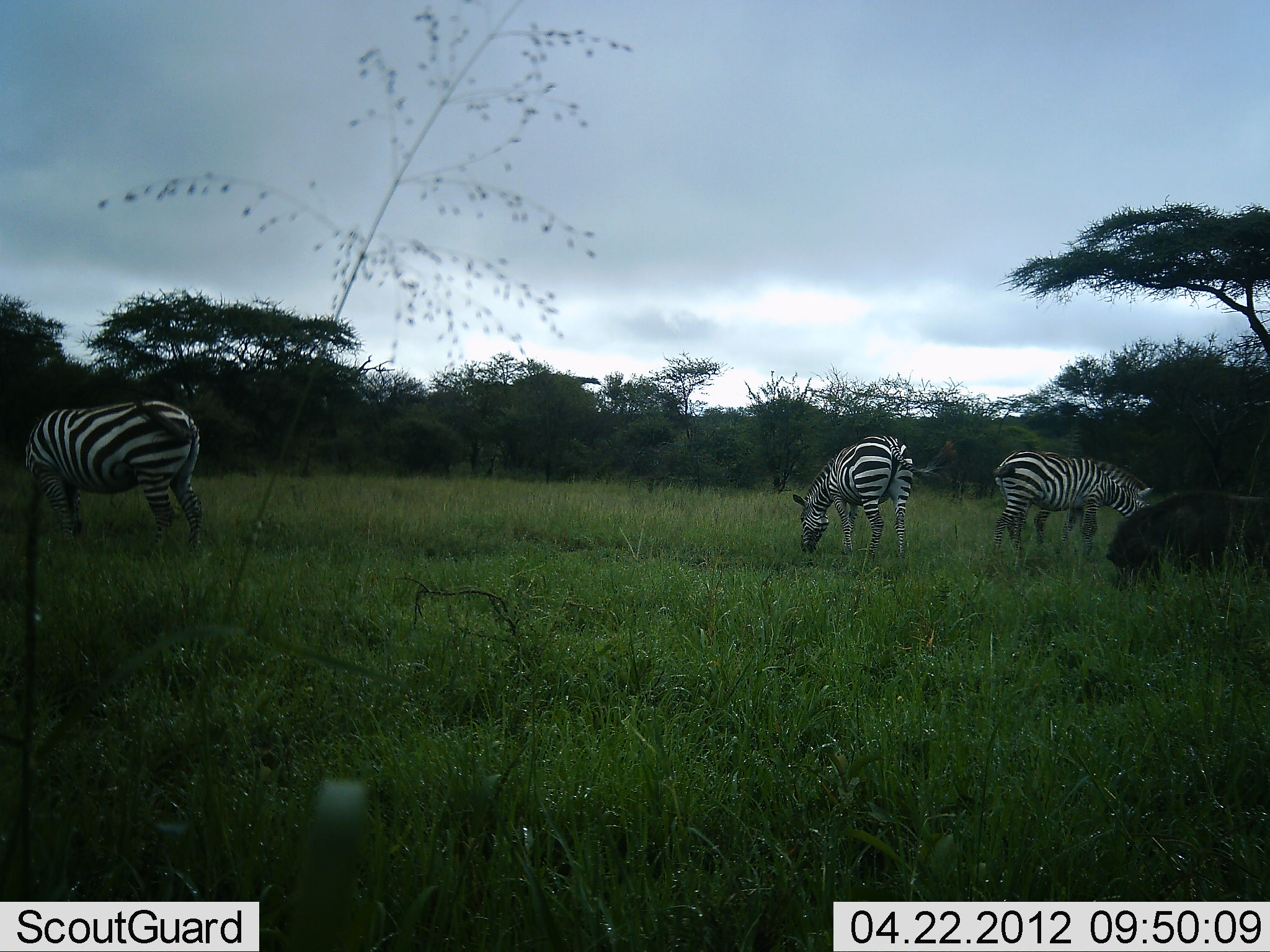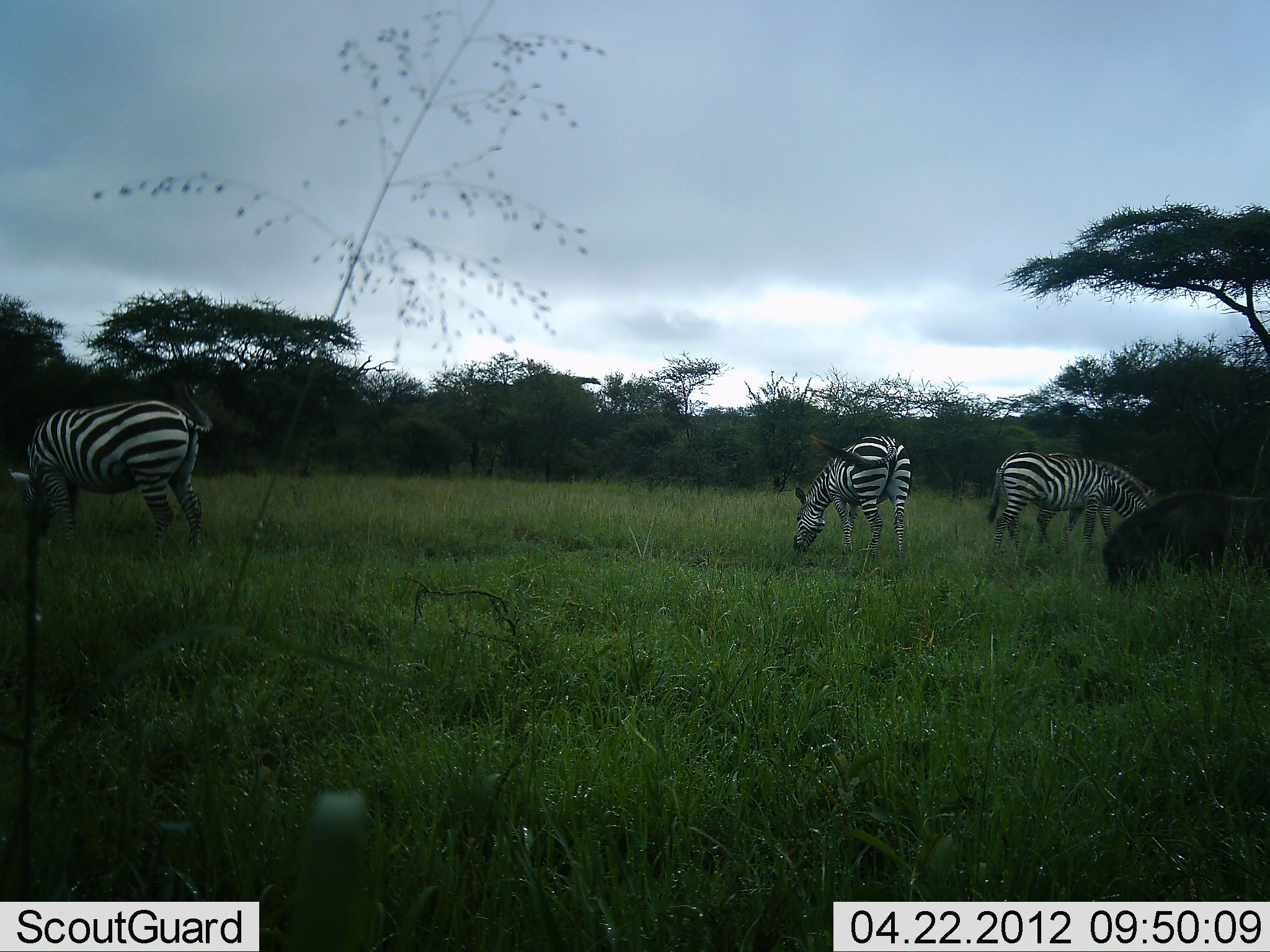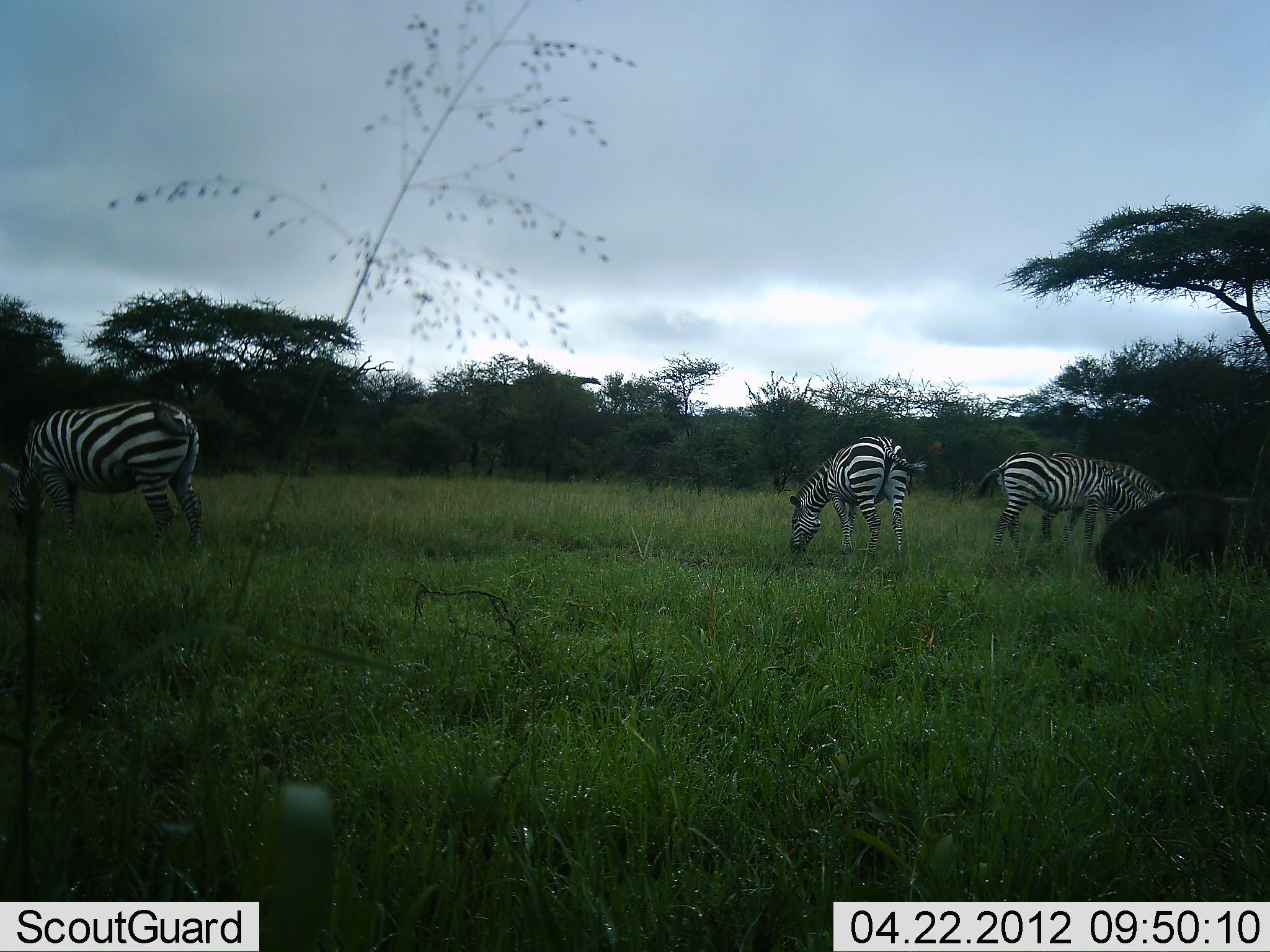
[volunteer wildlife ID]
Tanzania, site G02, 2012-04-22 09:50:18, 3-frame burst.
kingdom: Animalia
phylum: Chordata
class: Mammalia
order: Artiodactyla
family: Suidae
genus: Phacochoerus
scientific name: Phacochoerus africanus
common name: warthog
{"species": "warthog (Phacochoerus africanus)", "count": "1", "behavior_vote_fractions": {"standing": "25%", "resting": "0%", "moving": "8%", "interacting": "0%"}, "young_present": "0%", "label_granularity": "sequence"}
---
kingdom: Animalia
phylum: Chordata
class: Mammalia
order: Perissodactyla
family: Equidae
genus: Equus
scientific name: Equus quagga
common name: plains zebra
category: zebra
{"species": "zebra (plains zebra) (Equus quagga)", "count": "3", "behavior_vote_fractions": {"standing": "24%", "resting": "0%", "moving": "4%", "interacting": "0%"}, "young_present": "4%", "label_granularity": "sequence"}